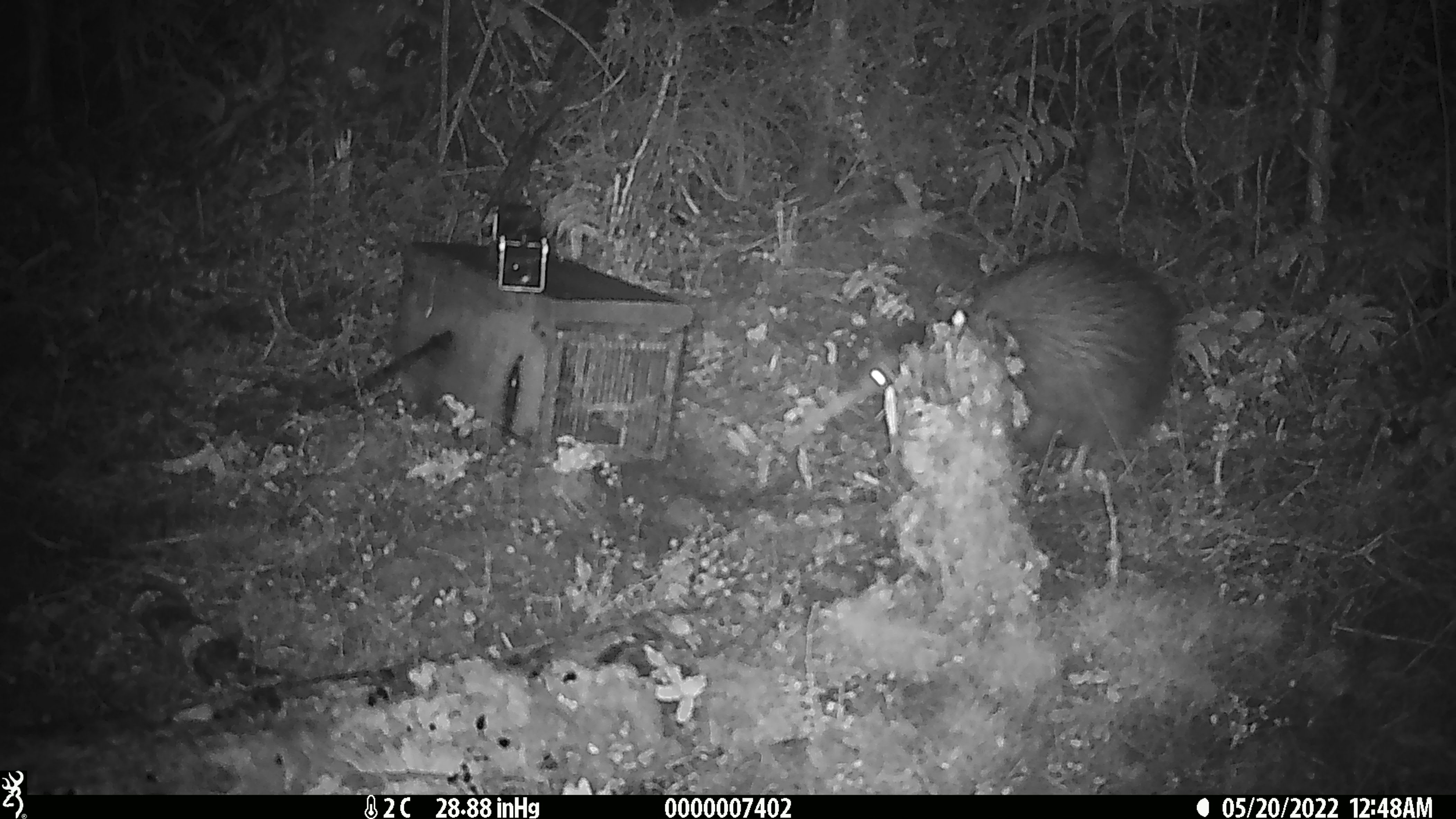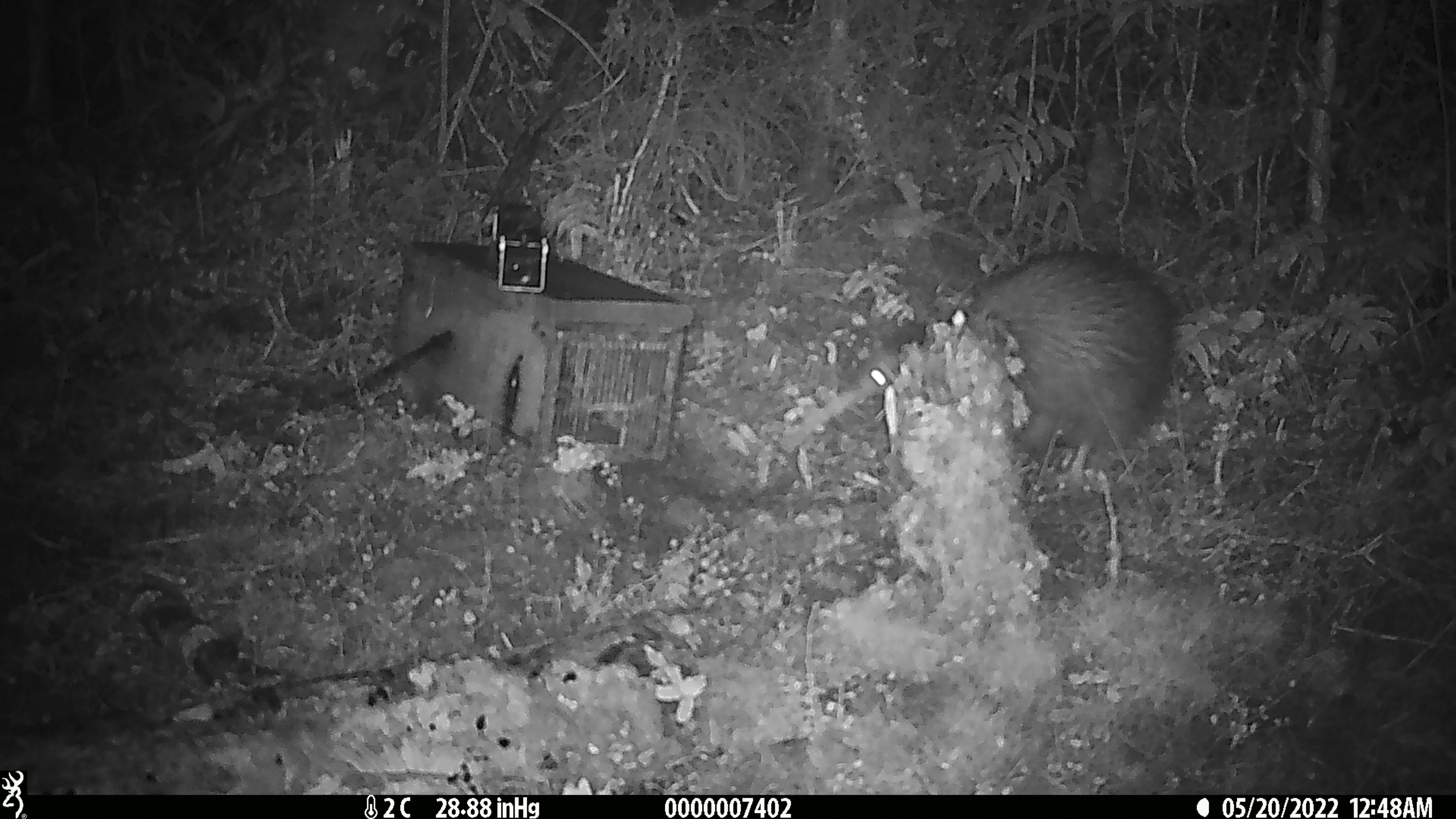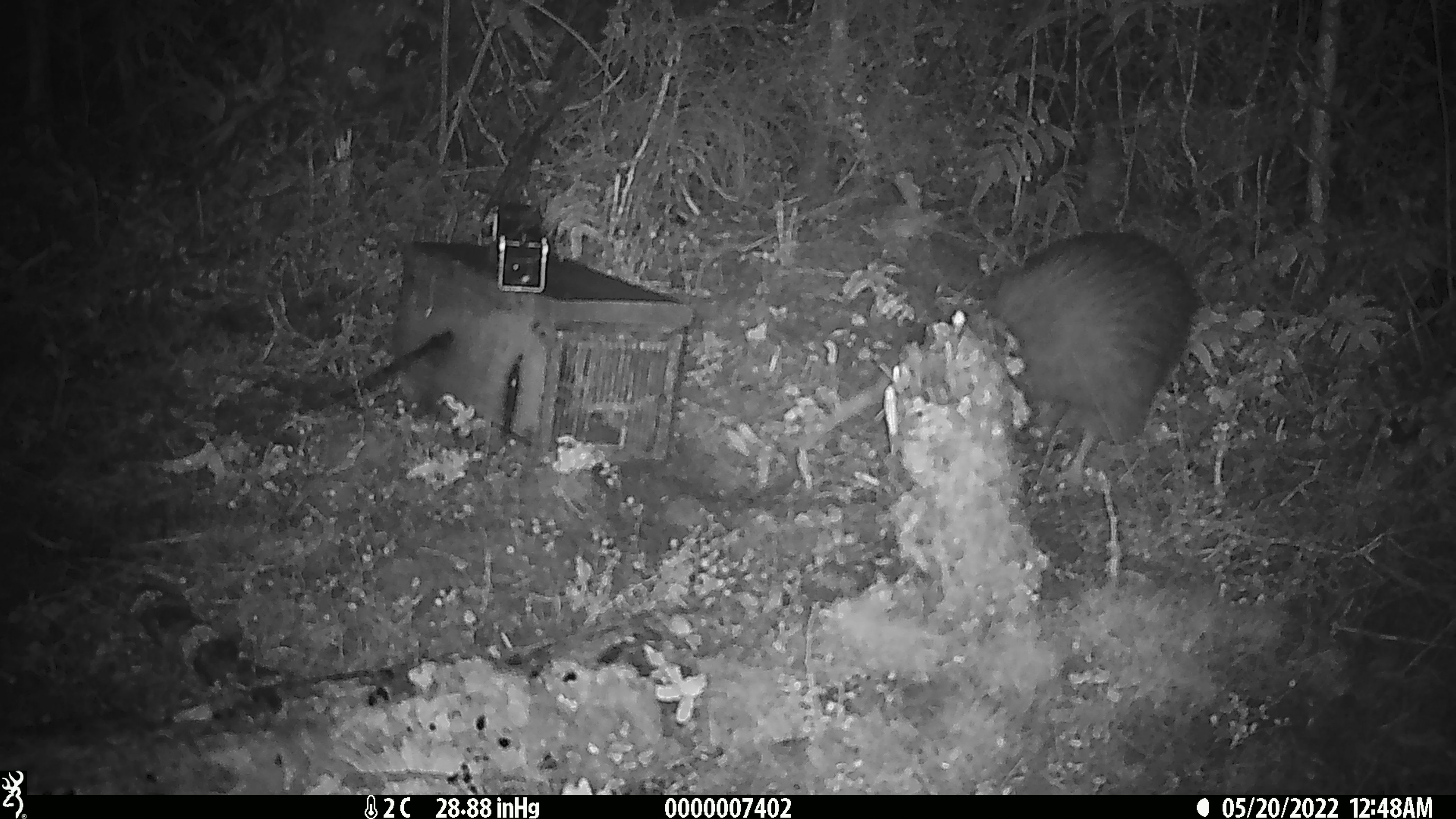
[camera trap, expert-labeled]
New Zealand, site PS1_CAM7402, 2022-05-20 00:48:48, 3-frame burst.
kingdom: Animalia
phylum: Chordata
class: Aves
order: Apterygiformes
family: Apterygidae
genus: Apteryx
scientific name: Apteryx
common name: kiwi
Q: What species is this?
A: Kiwi (Apteryx).